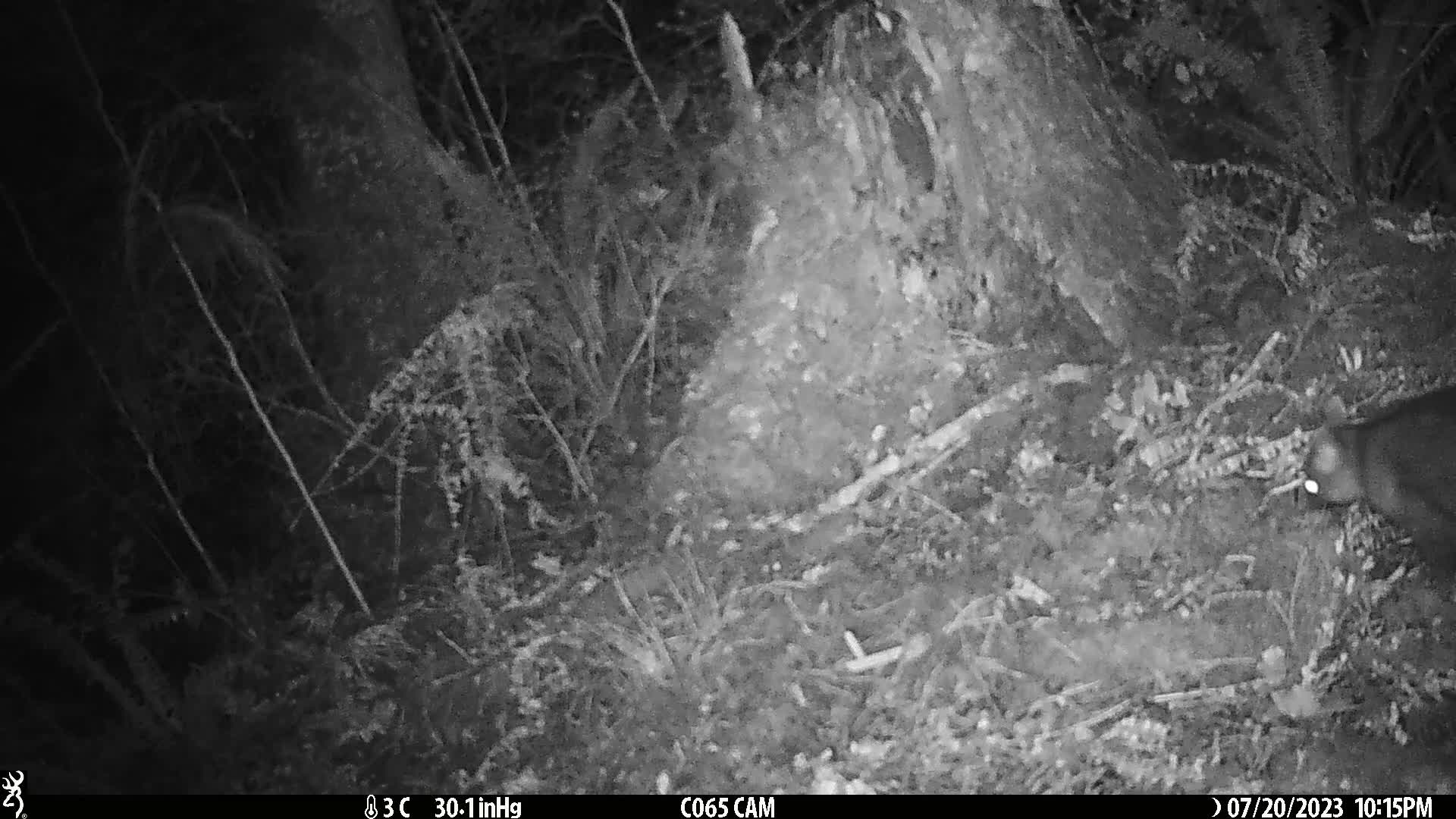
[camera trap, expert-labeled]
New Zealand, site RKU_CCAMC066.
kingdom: Animalia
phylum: Chordata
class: Mammalia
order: Diprotodontia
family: Phalangeridae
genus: Trichosurus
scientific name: Trichosurus vulpecula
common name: common brushtail possum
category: possum